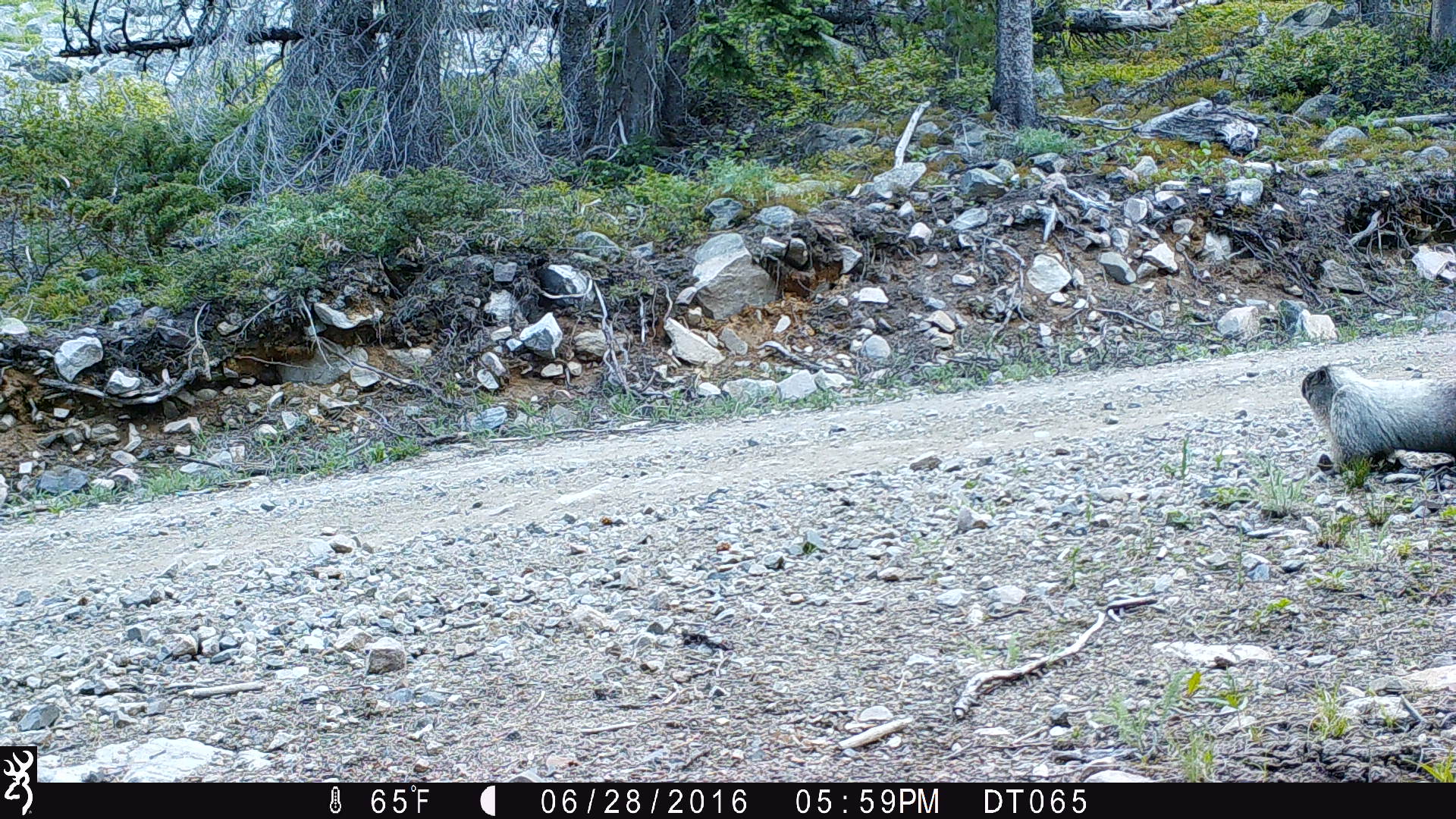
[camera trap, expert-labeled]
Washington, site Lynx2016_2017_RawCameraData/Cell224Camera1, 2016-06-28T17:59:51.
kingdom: Animalia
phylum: Chordata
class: Mammalia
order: Rodentia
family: Sciuridae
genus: Marmota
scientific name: Marmota caligata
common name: hoary marmot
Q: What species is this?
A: Marmota caligata (hoary marmot).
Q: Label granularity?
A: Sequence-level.